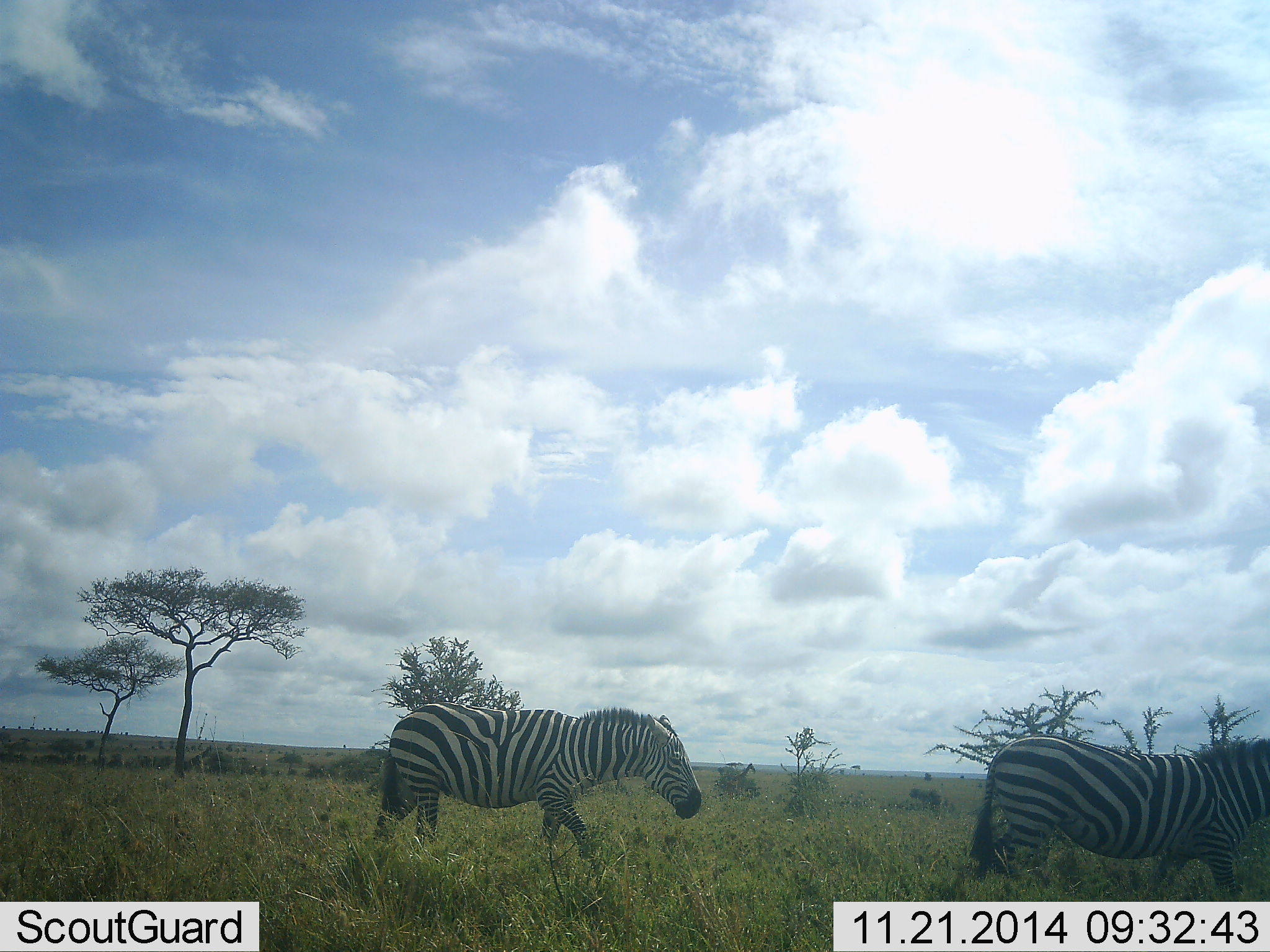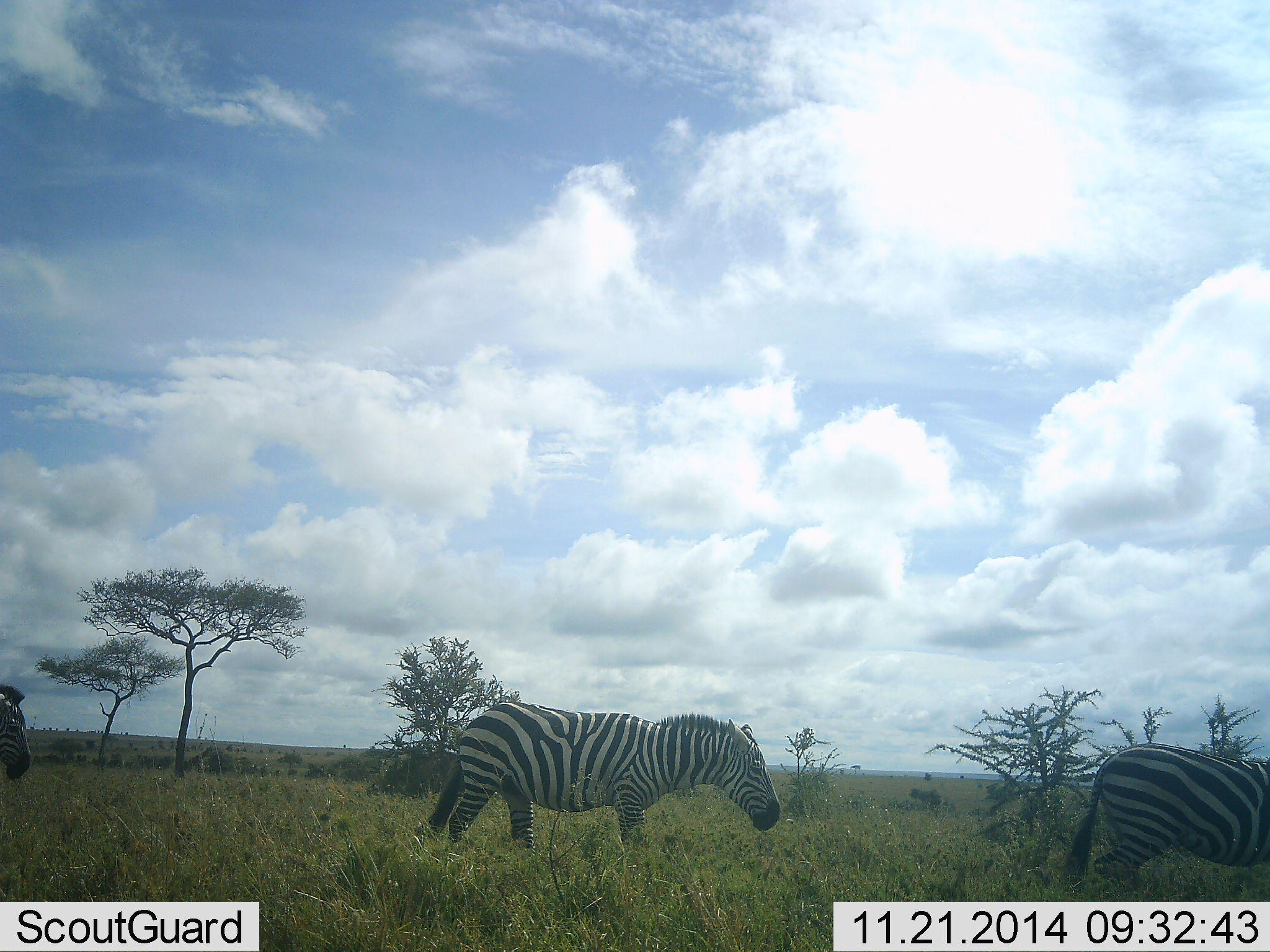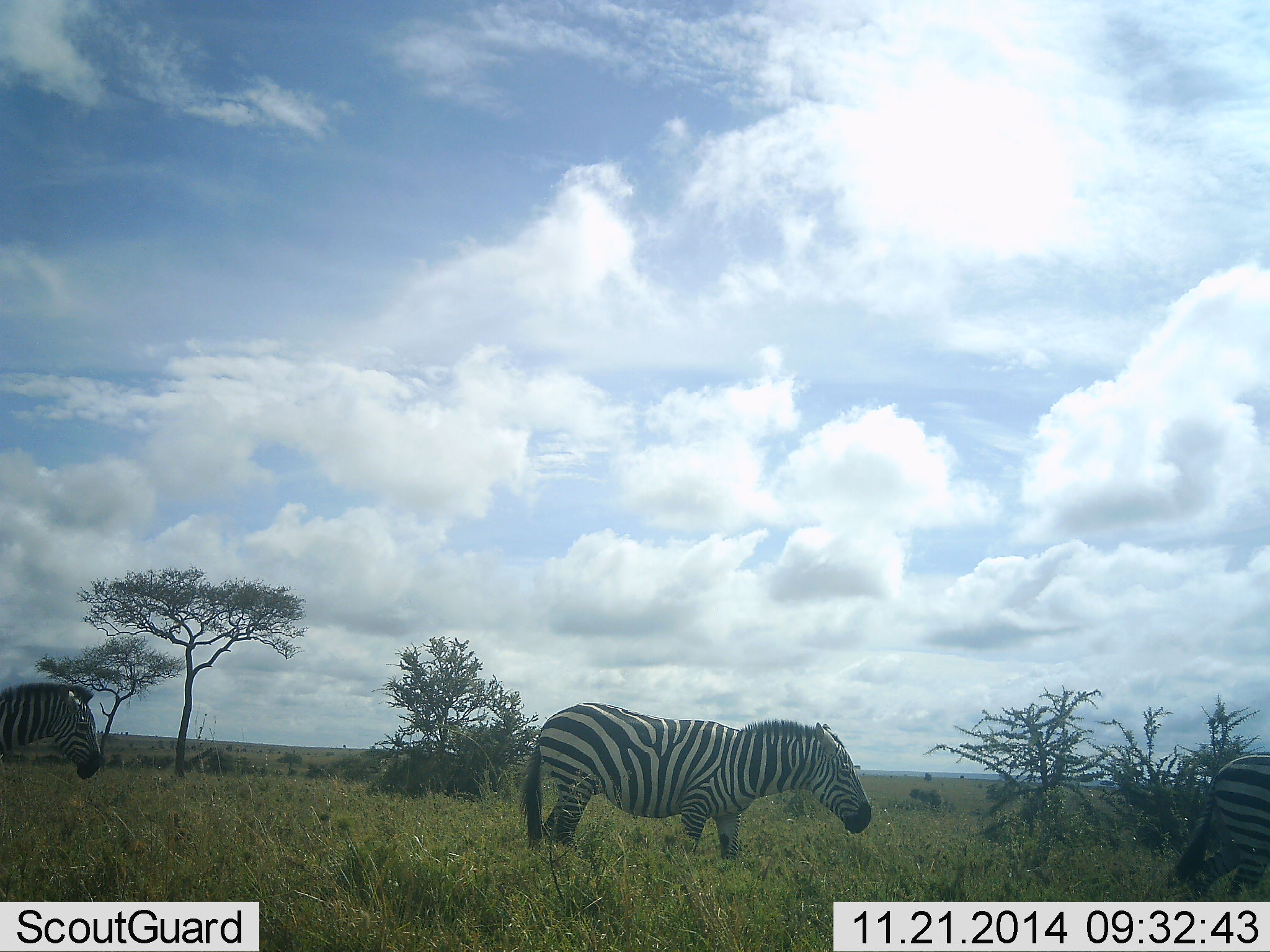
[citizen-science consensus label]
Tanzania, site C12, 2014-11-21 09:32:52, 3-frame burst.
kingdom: Animalia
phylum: Chordata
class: Mammalia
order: Perissodactyla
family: Equidae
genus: Equus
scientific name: Equus quagga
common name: plains zebra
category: zebra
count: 3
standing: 0%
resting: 0%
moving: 100%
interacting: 0%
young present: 0%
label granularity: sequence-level